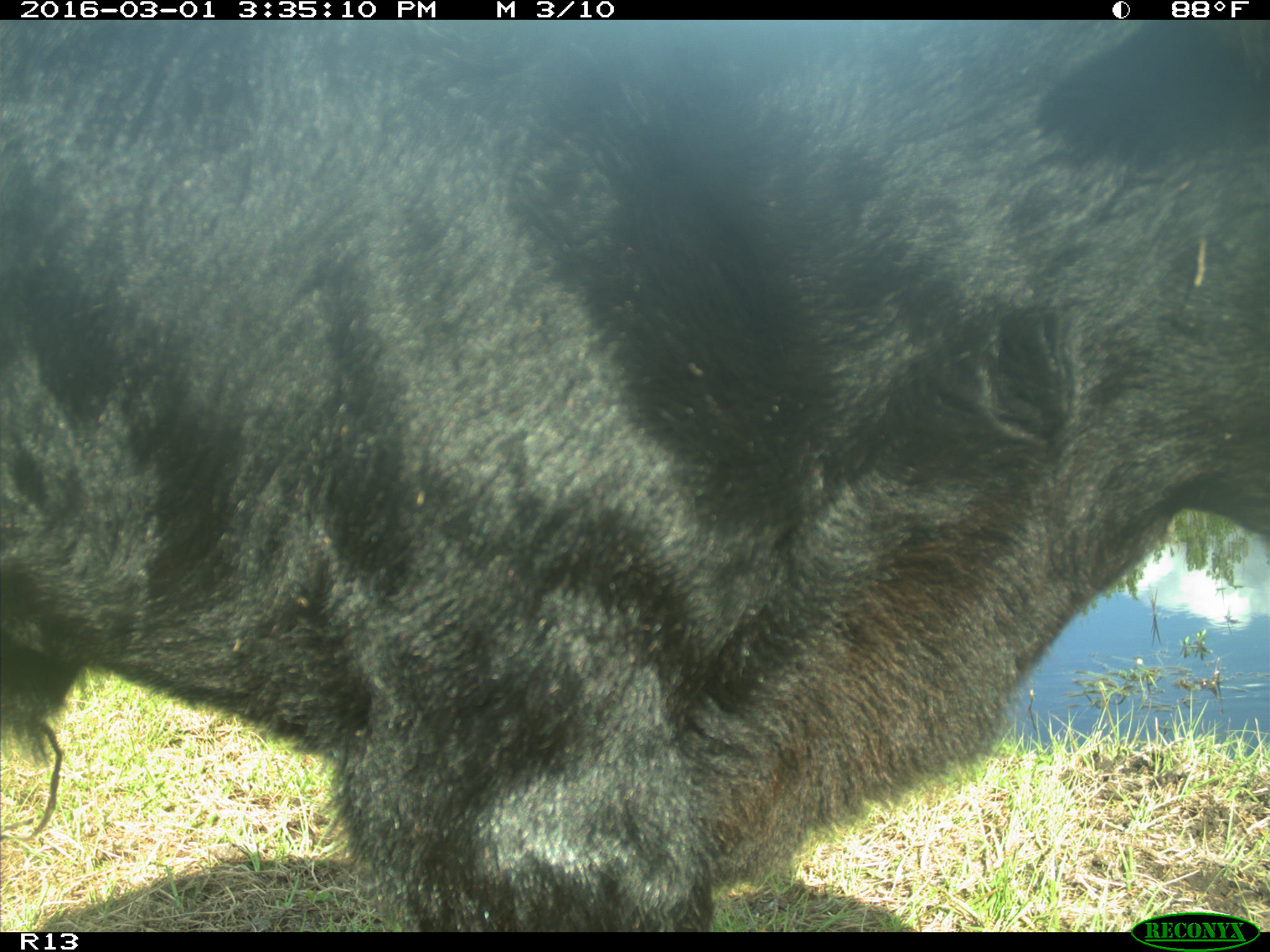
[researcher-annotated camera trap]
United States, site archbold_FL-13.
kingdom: Animalia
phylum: Chordata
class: Mammalia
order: Artiodactyla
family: Bovidae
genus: Bos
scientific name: Bos taurus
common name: domestic cow